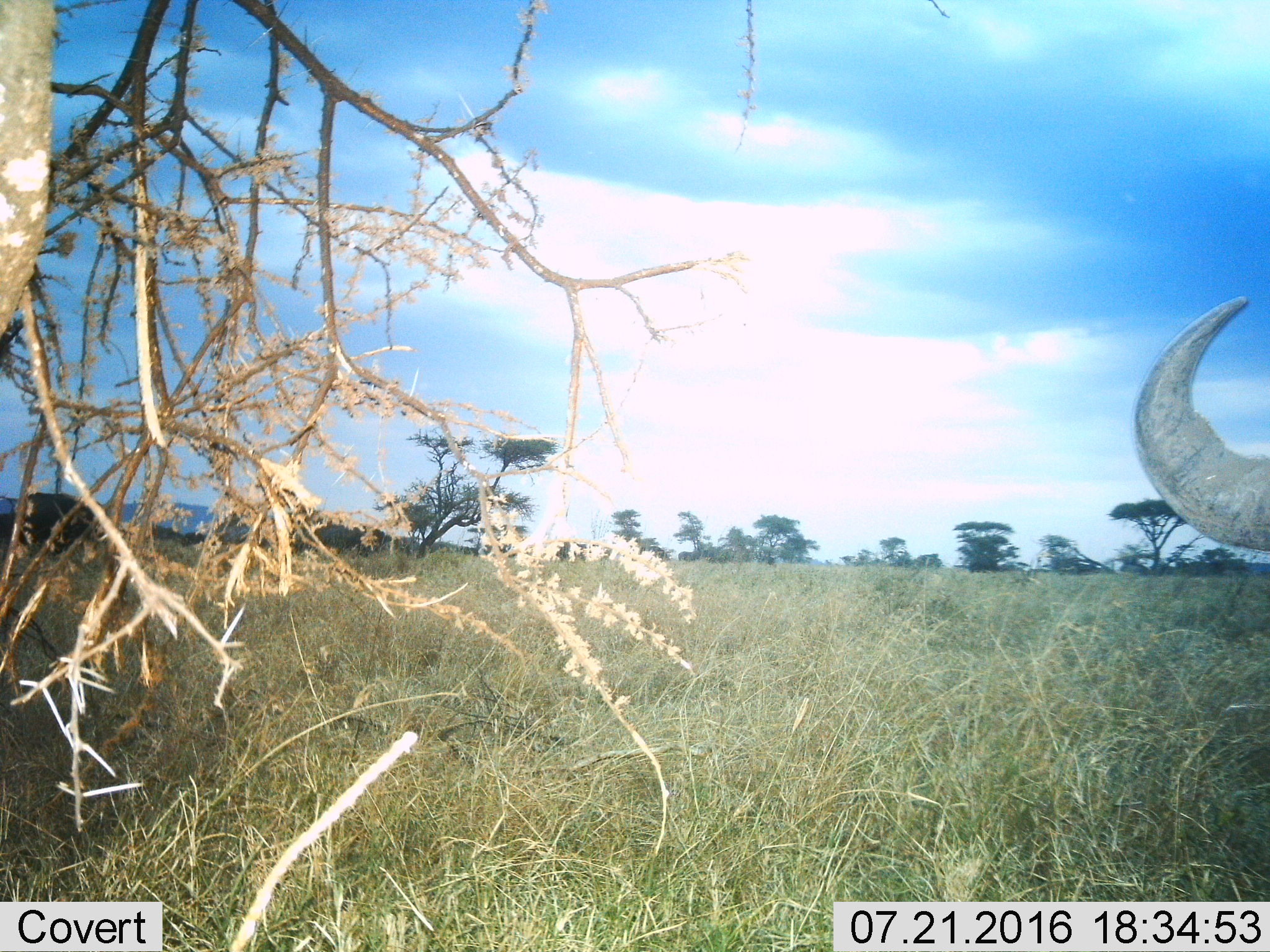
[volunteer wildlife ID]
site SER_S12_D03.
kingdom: Animalia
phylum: Chordata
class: Mammalia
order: Artiodactyla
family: Bovidae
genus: Syncerus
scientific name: Syncerus caffer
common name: african buffalo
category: buffalo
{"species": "buffalo (african buffalo) (Syncerus caffer)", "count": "1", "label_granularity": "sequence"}